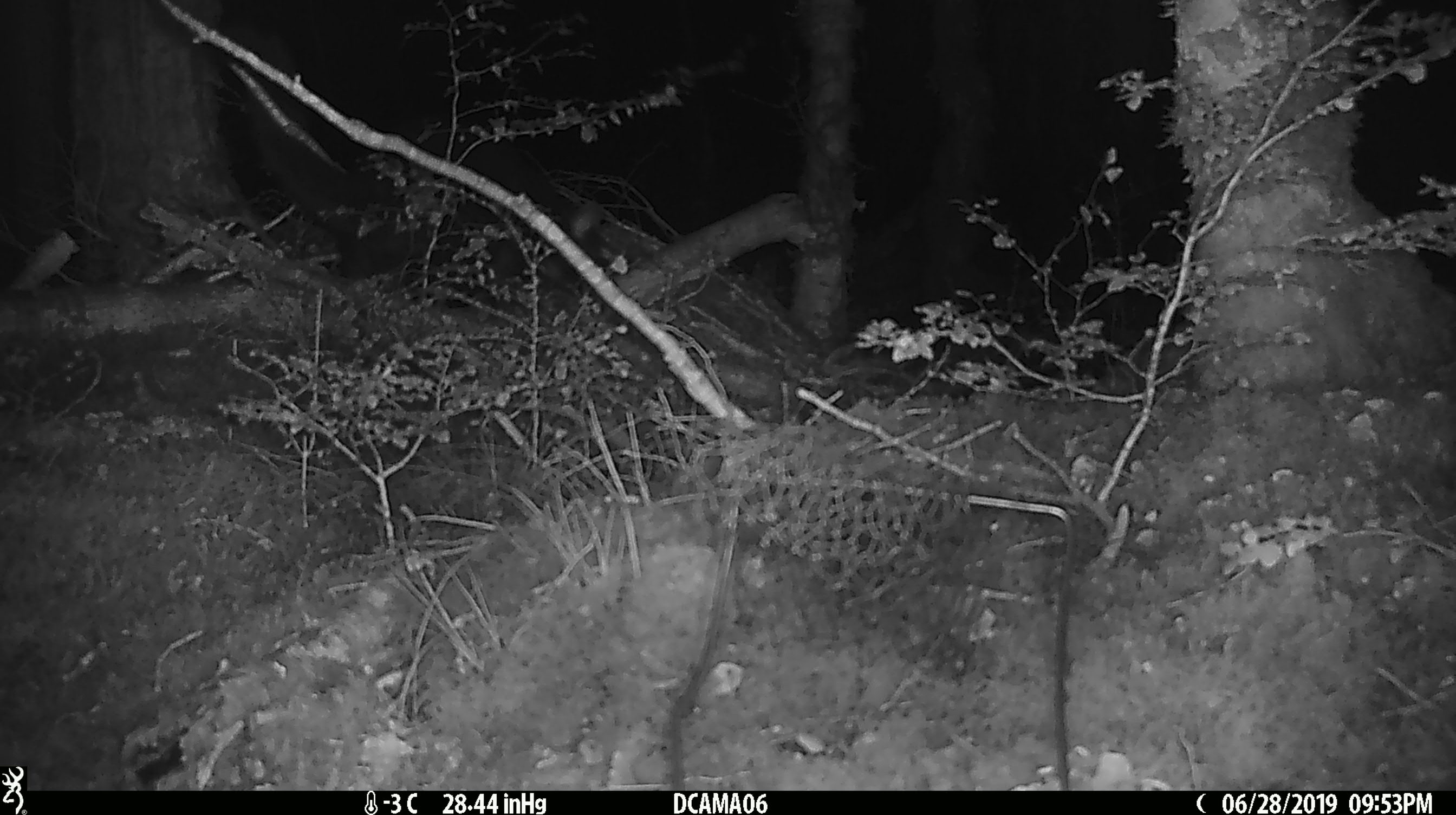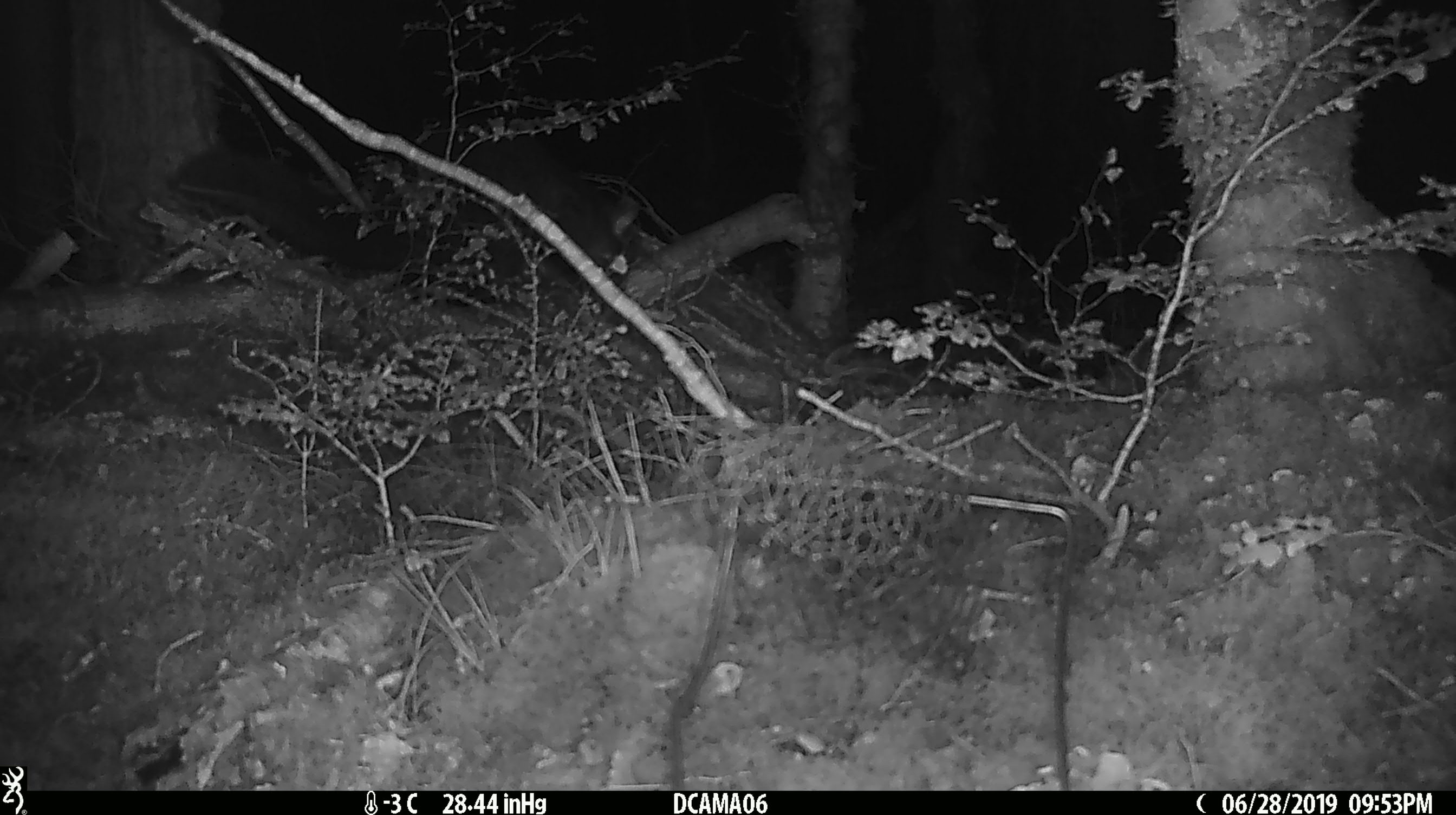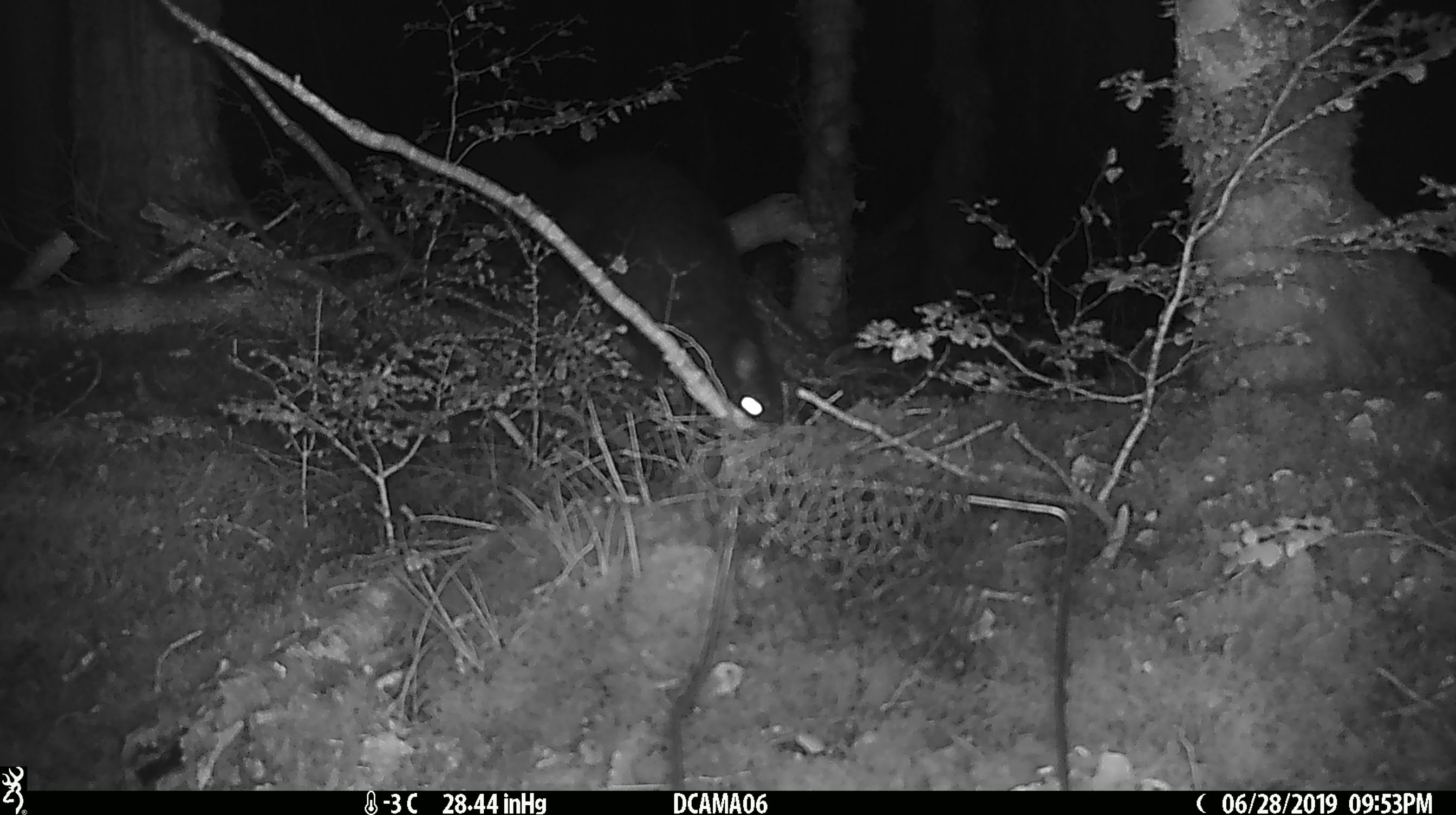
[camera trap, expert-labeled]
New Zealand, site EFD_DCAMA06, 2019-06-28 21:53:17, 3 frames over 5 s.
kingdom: Animalia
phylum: Chordata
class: Mammalia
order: Diprotodontia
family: Phalangeridae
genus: Trichosurus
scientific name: Trichosurus vulpecula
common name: common brushtail possum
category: possum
Possum (common brushtail possum) (Trichosurus vulpecula).